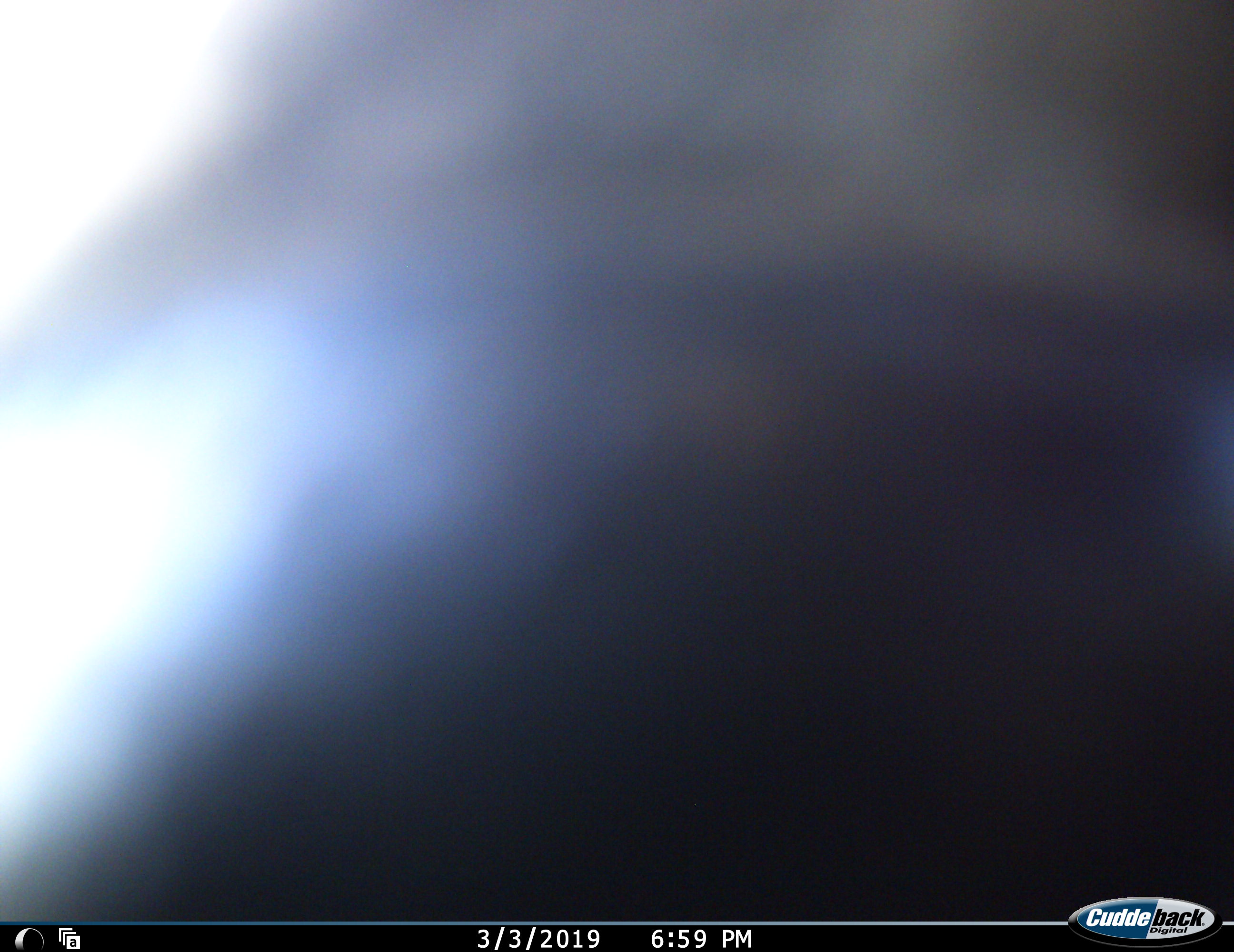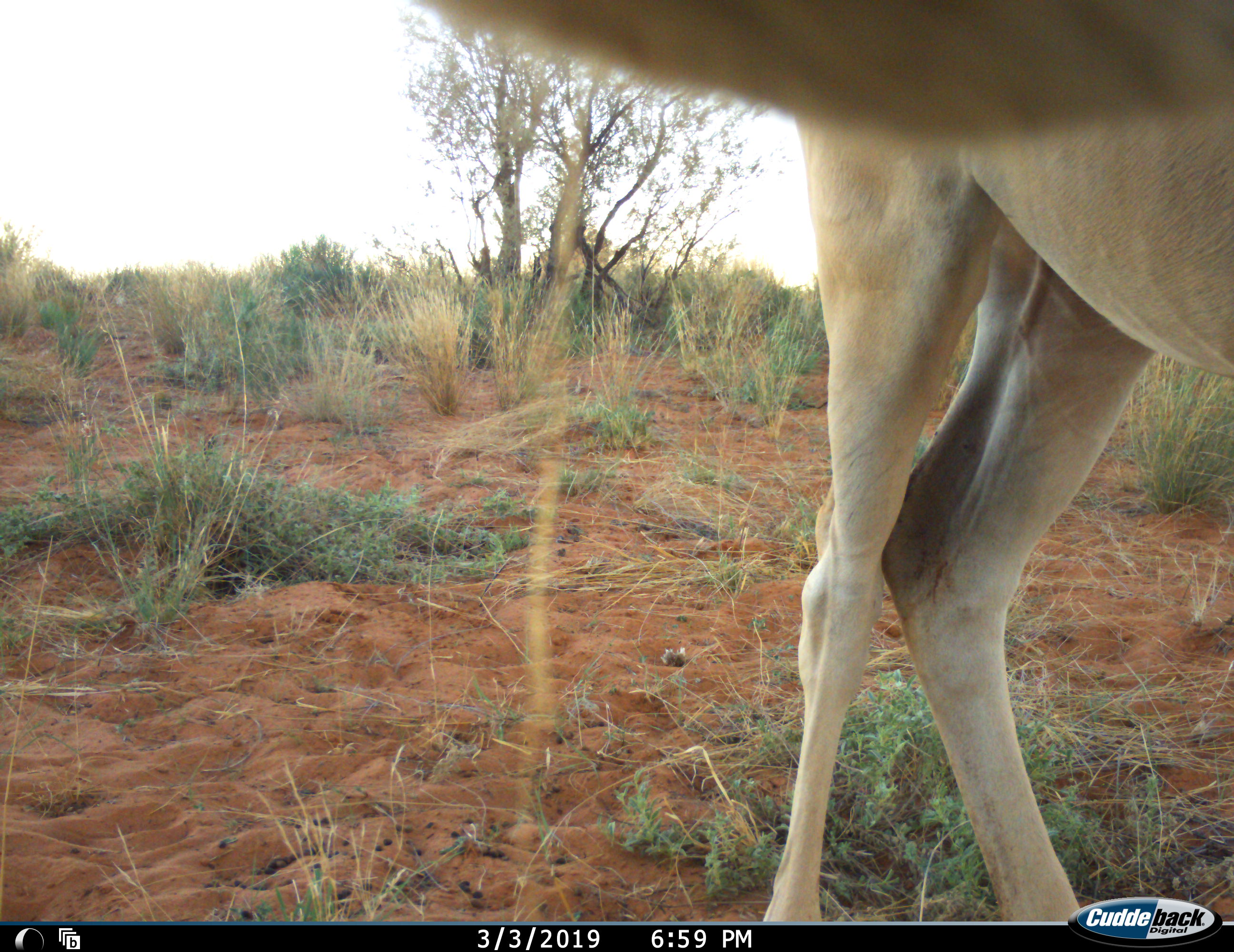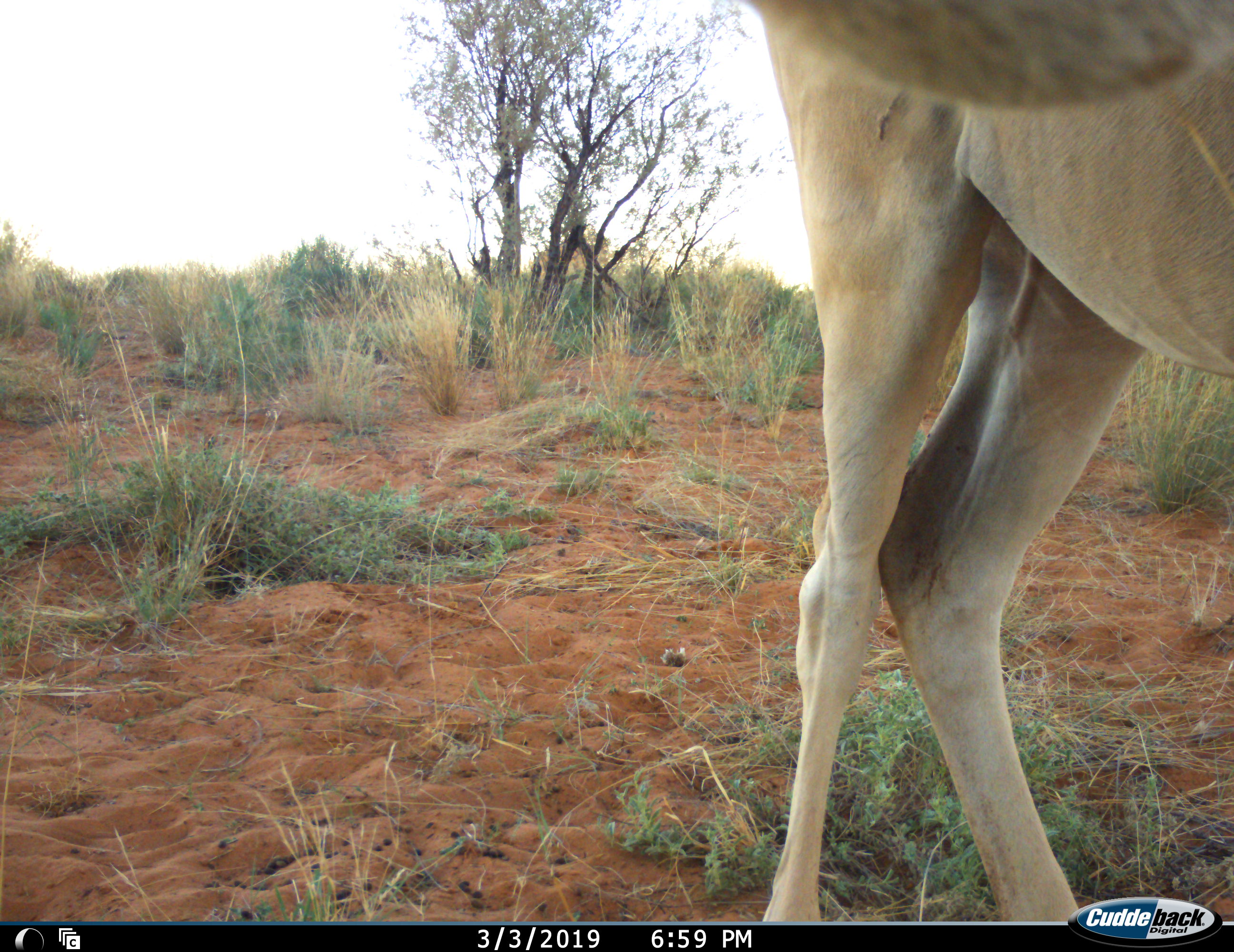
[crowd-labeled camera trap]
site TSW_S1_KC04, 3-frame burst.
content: unidentified animal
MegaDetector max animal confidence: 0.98